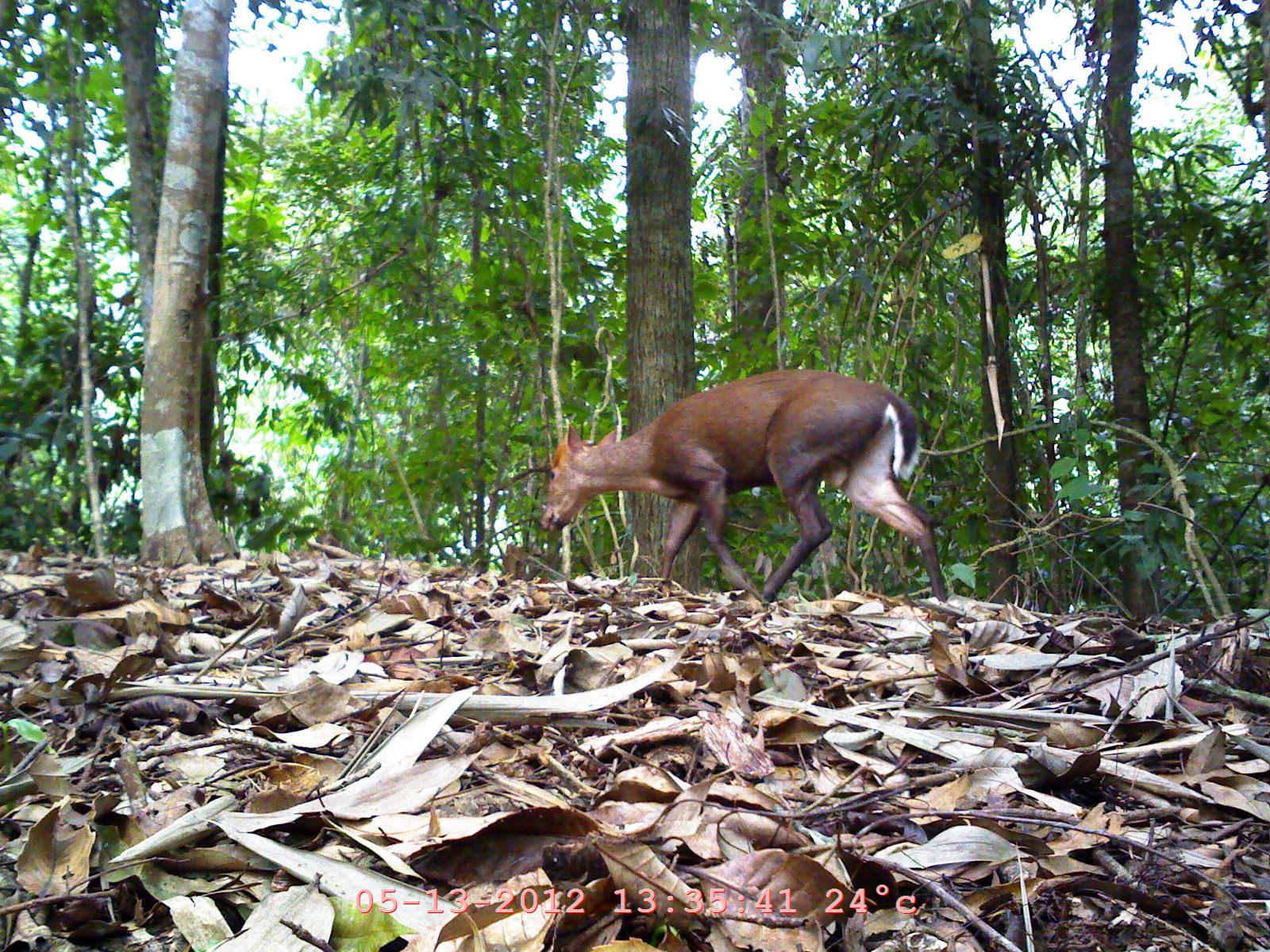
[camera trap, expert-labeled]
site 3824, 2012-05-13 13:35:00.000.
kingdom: Animalia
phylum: Chordata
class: Mammalia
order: Artiodactyla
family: Cervidae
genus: Muntiacus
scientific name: Muntiacus muntjak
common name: southern red muntjac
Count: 1.